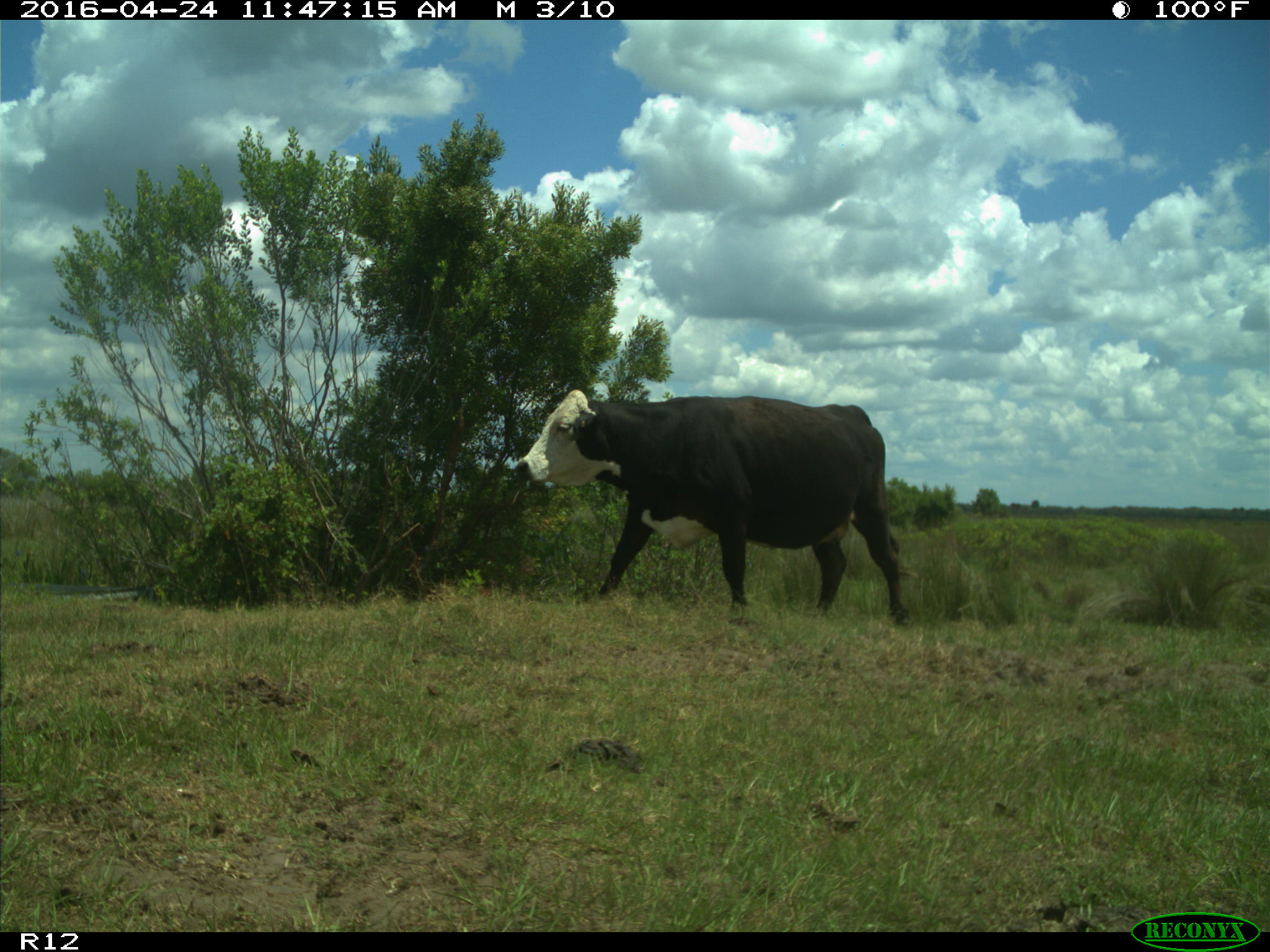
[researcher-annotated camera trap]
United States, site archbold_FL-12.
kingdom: Animalia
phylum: Chordata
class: Mammalia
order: Artiodactyla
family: Bovidae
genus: Bos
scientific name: Bos taurus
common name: domestic cow